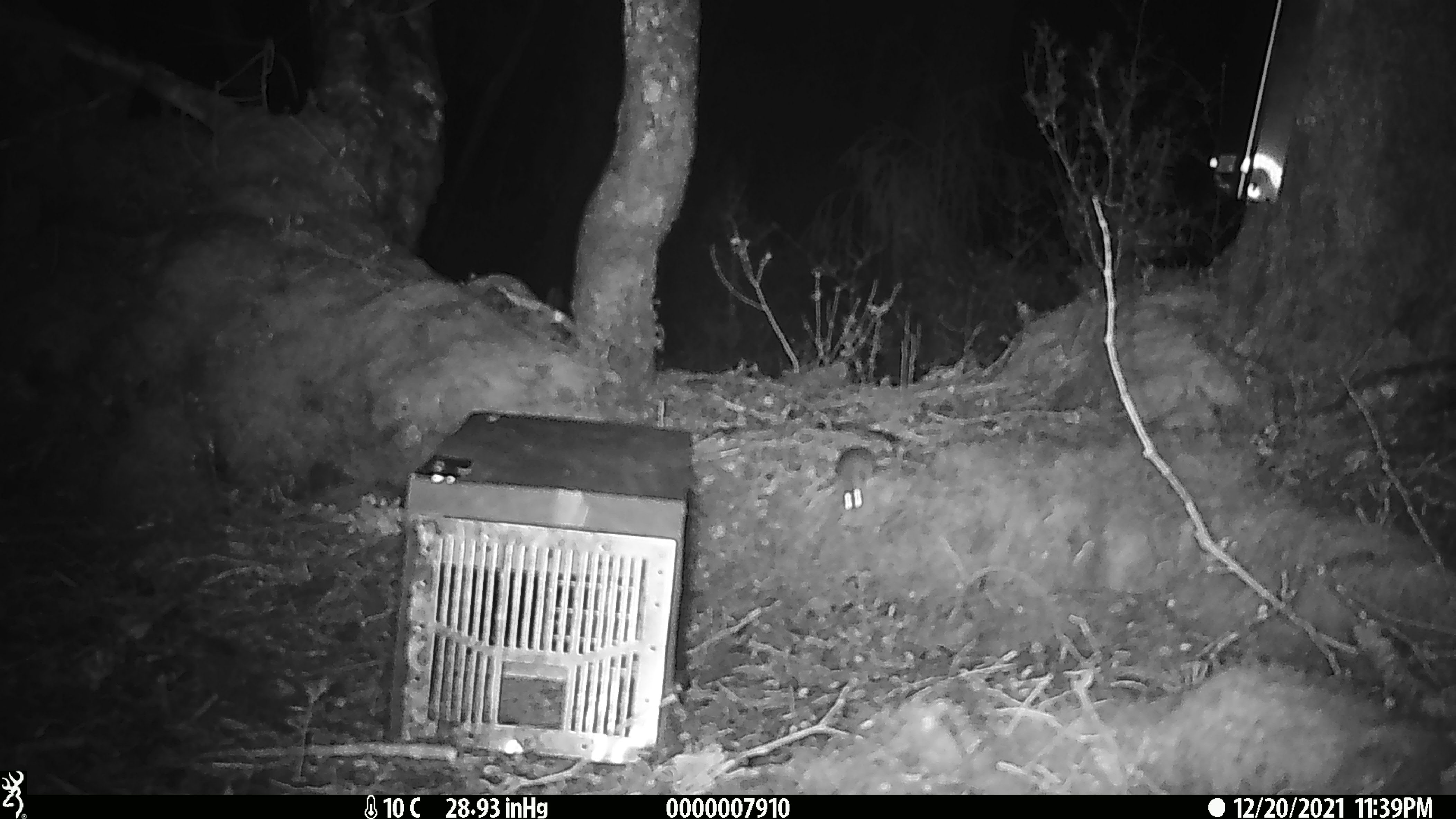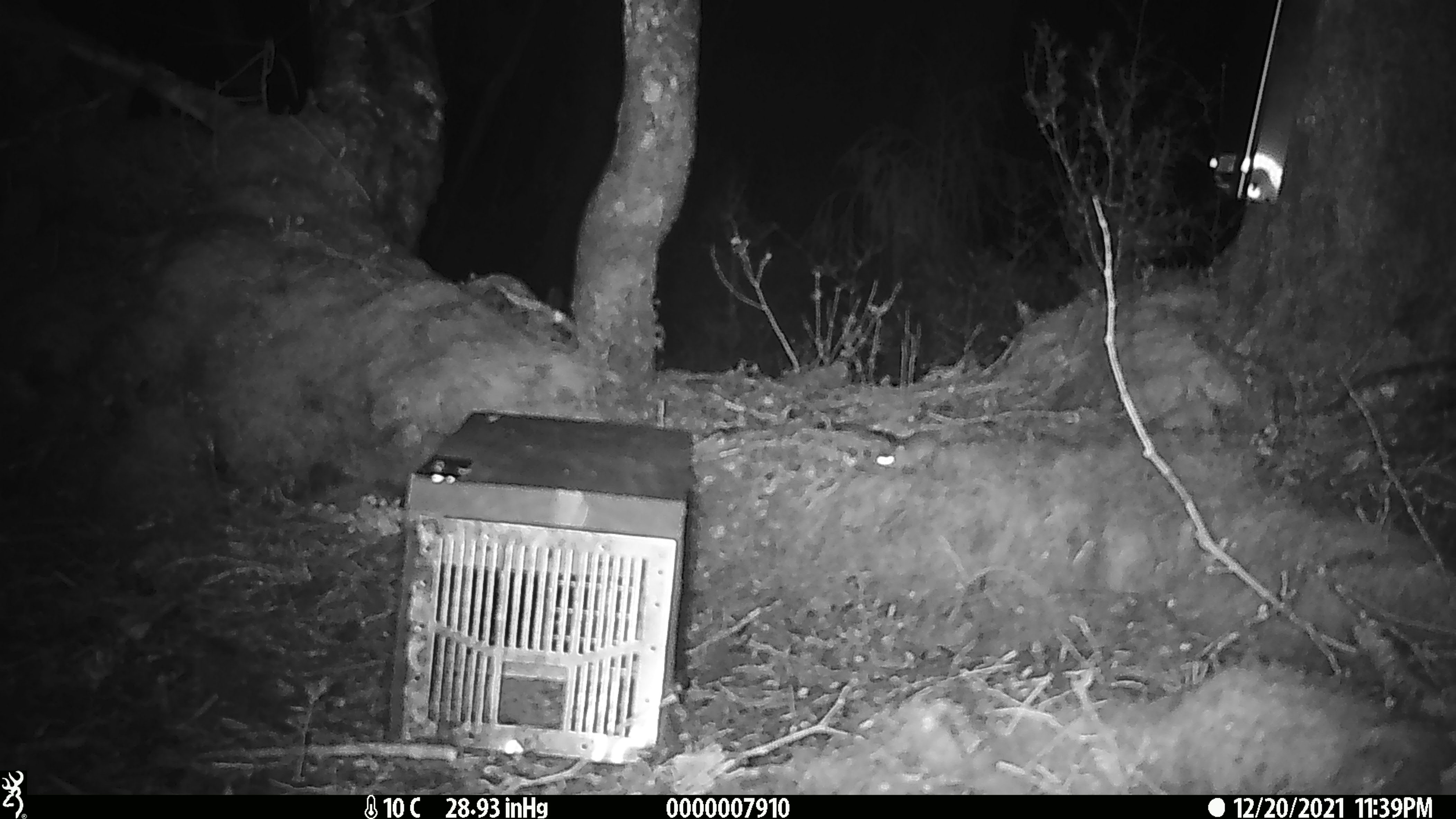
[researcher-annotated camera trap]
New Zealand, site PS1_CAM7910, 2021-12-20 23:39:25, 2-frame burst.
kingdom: Animalia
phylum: Chordata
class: Mammalia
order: Rodentia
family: Muridae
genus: Mus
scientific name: Mus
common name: mouse